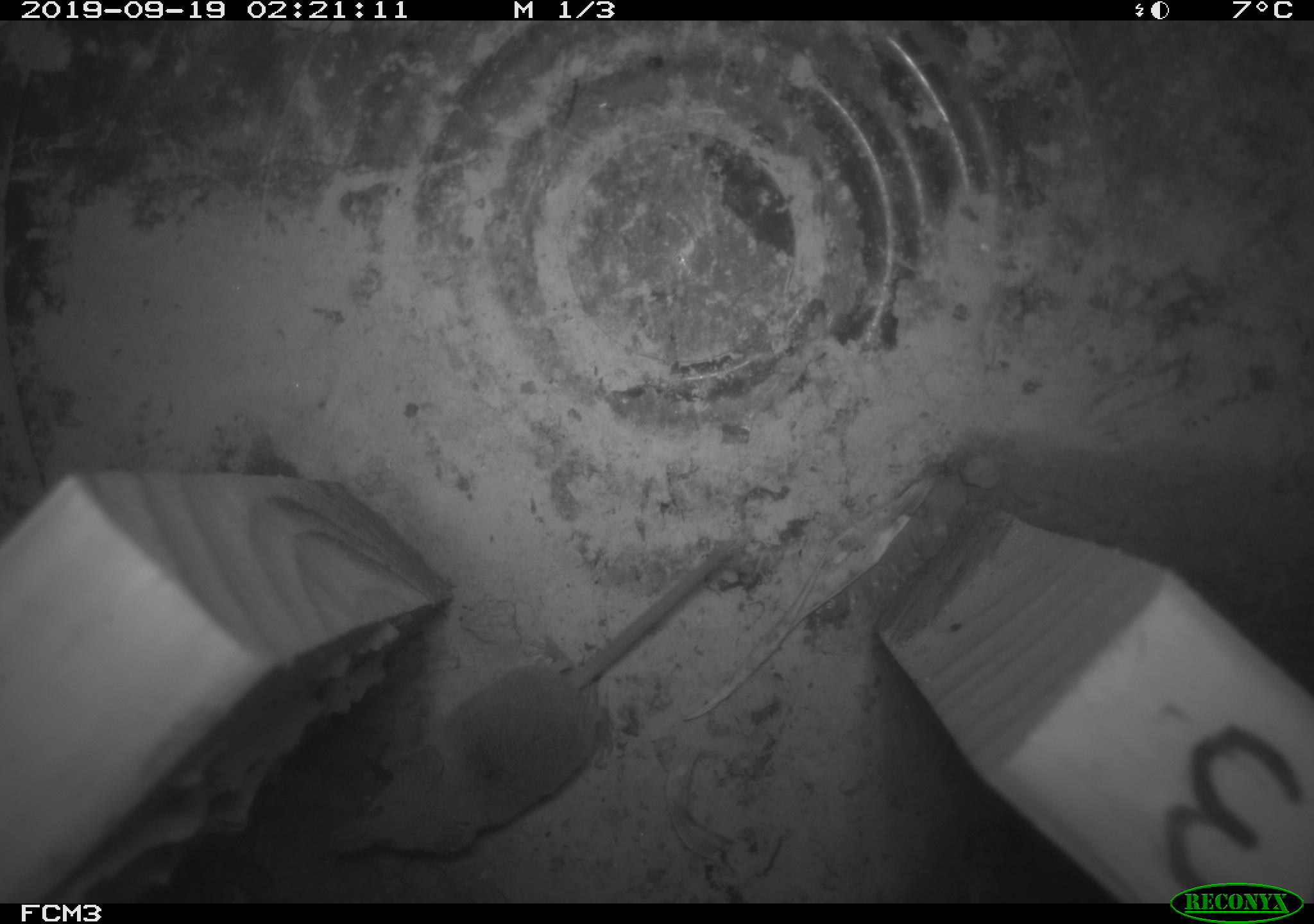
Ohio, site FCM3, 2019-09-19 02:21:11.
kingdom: Animalia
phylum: Chordata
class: Mammalia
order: Eulipotyphla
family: Soricidae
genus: Sorex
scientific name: Sorex cinereus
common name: masked shrew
Masked shrew (Sorex cinereus).